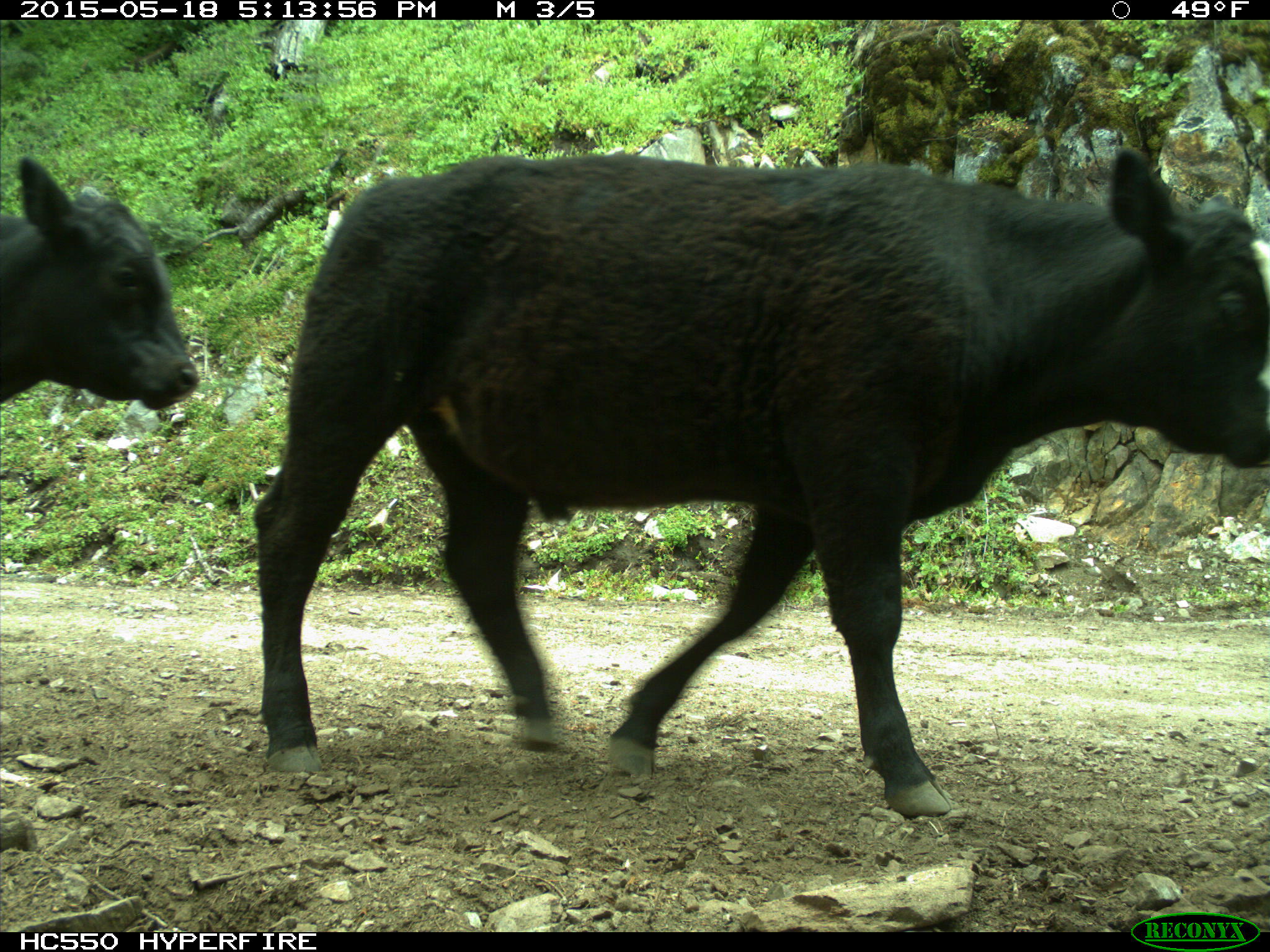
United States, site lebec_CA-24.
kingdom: Animalia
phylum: Chordata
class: Mammalia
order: Artiodactyla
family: Bovidae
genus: Bos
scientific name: Bos taurus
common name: domestic cow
Bos taurus (domestic cow).